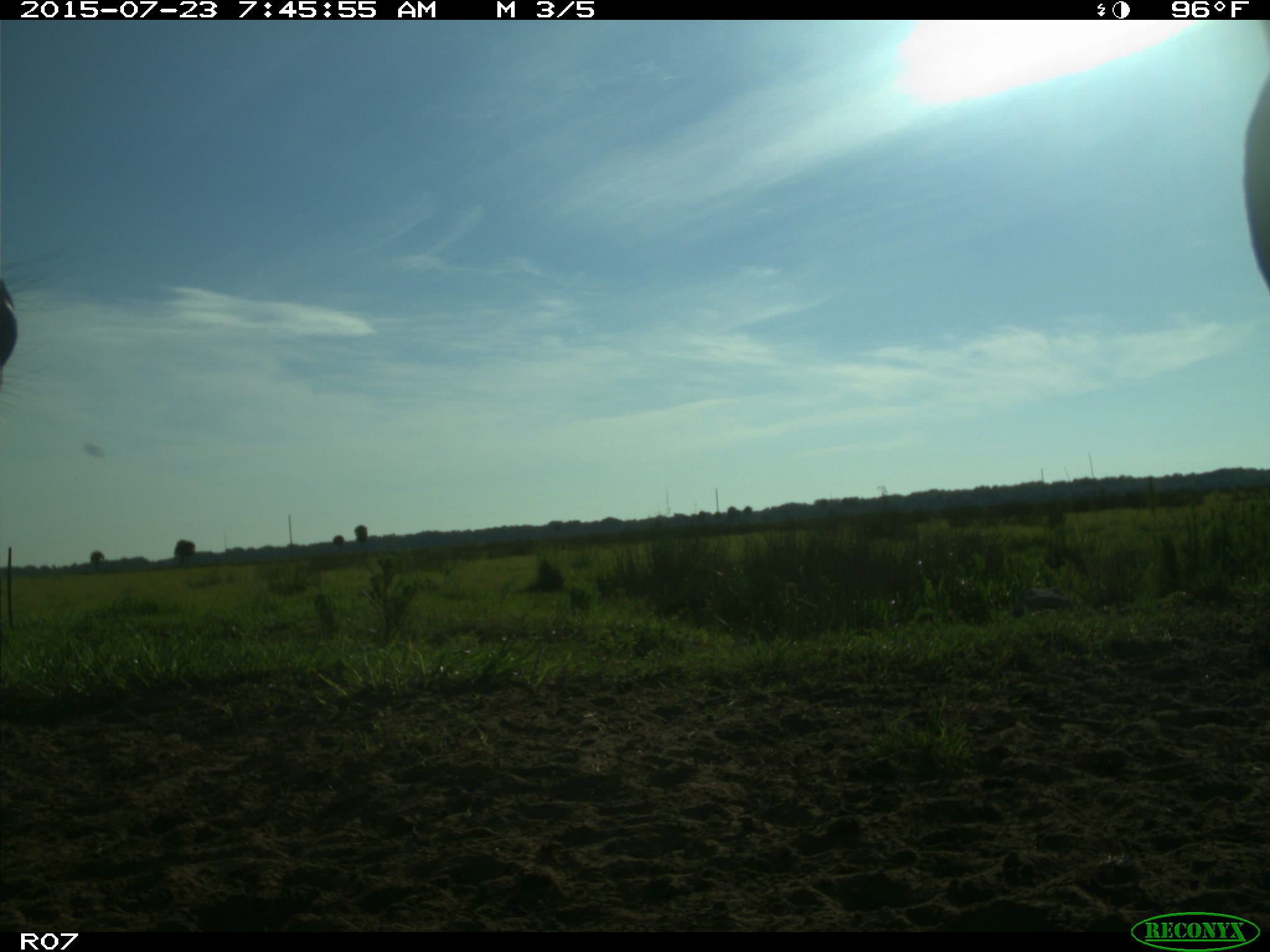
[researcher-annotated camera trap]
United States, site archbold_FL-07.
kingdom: Animalia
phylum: Chordata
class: Mammalia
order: Artiodactyla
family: Bovidae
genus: Bos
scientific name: Bos taurus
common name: domestic cow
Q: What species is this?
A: Bos taurus (domestic cow).